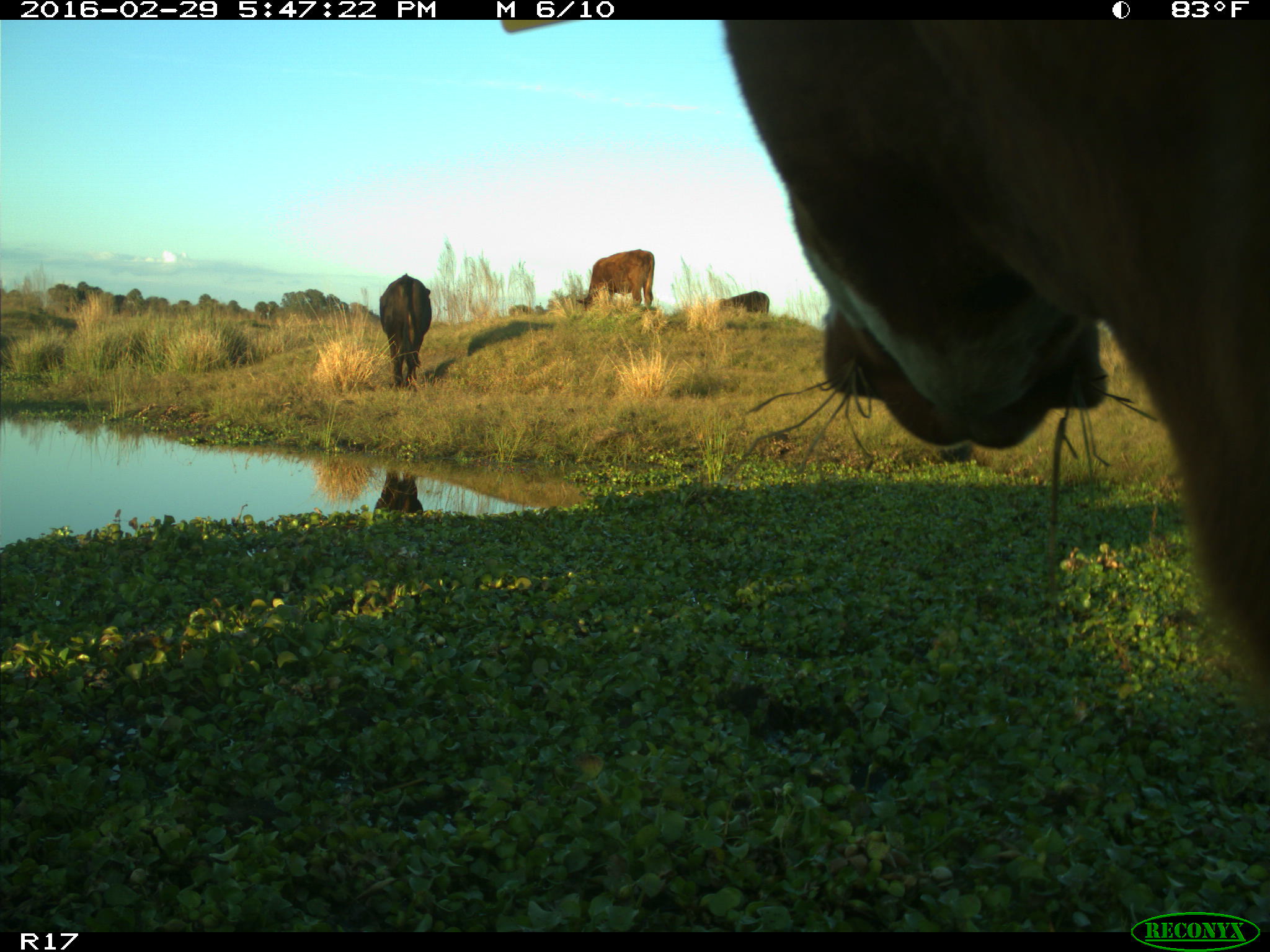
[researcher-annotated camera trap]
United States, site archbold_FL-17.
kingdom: Animalia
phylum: Chordata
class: Mammalia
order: Artiodactyla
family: Bovidae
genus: Bos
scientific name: Bos taurus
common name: domestic cow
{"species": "Bos taurus (domestic cow)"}